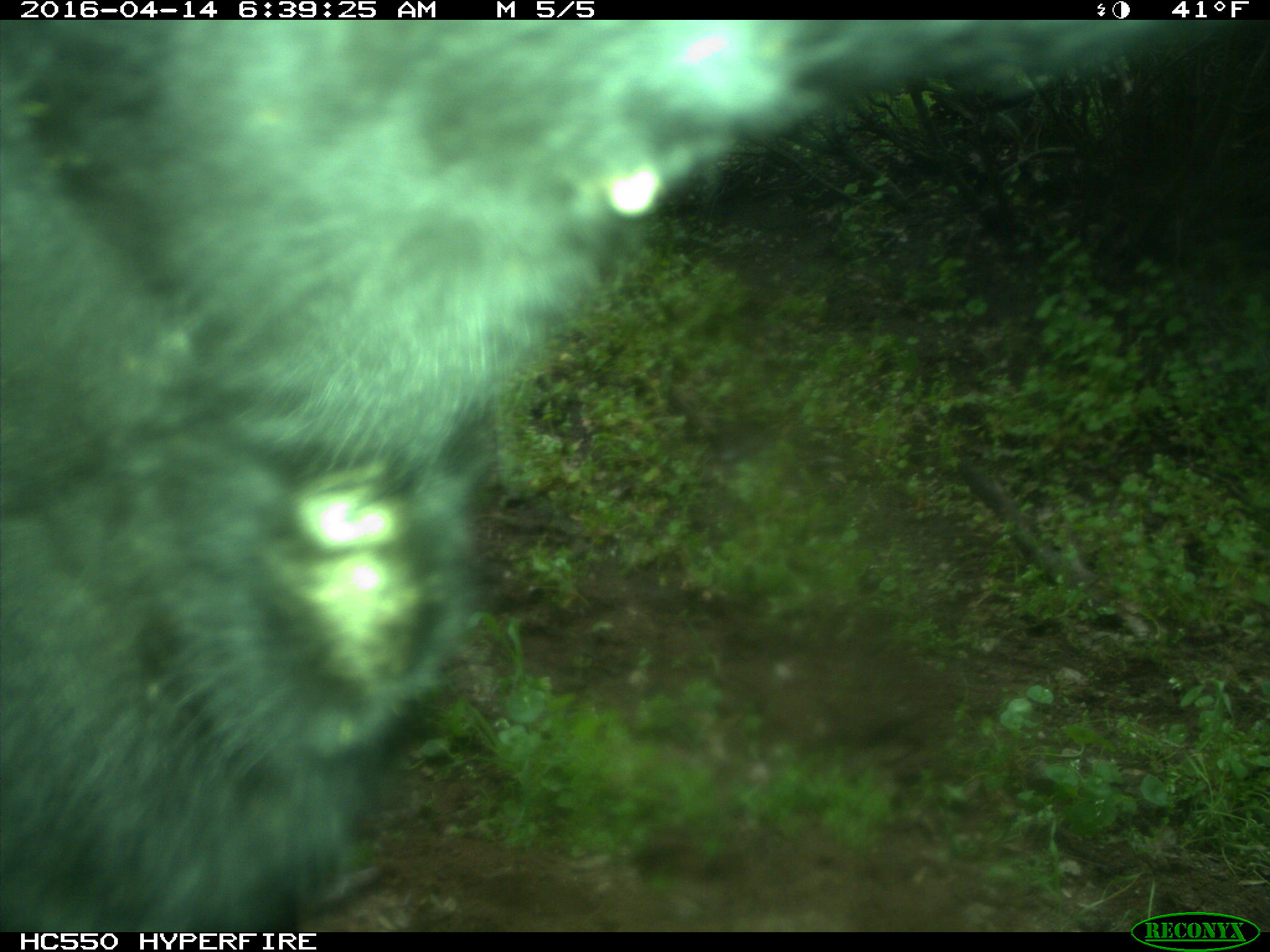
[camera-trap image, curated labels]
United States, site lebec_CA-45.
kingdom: Animalia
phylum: Chordata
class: Mammalia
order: Artiodactyla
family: Bovidae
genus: Bos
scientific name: Bos taurus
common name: domestic cow